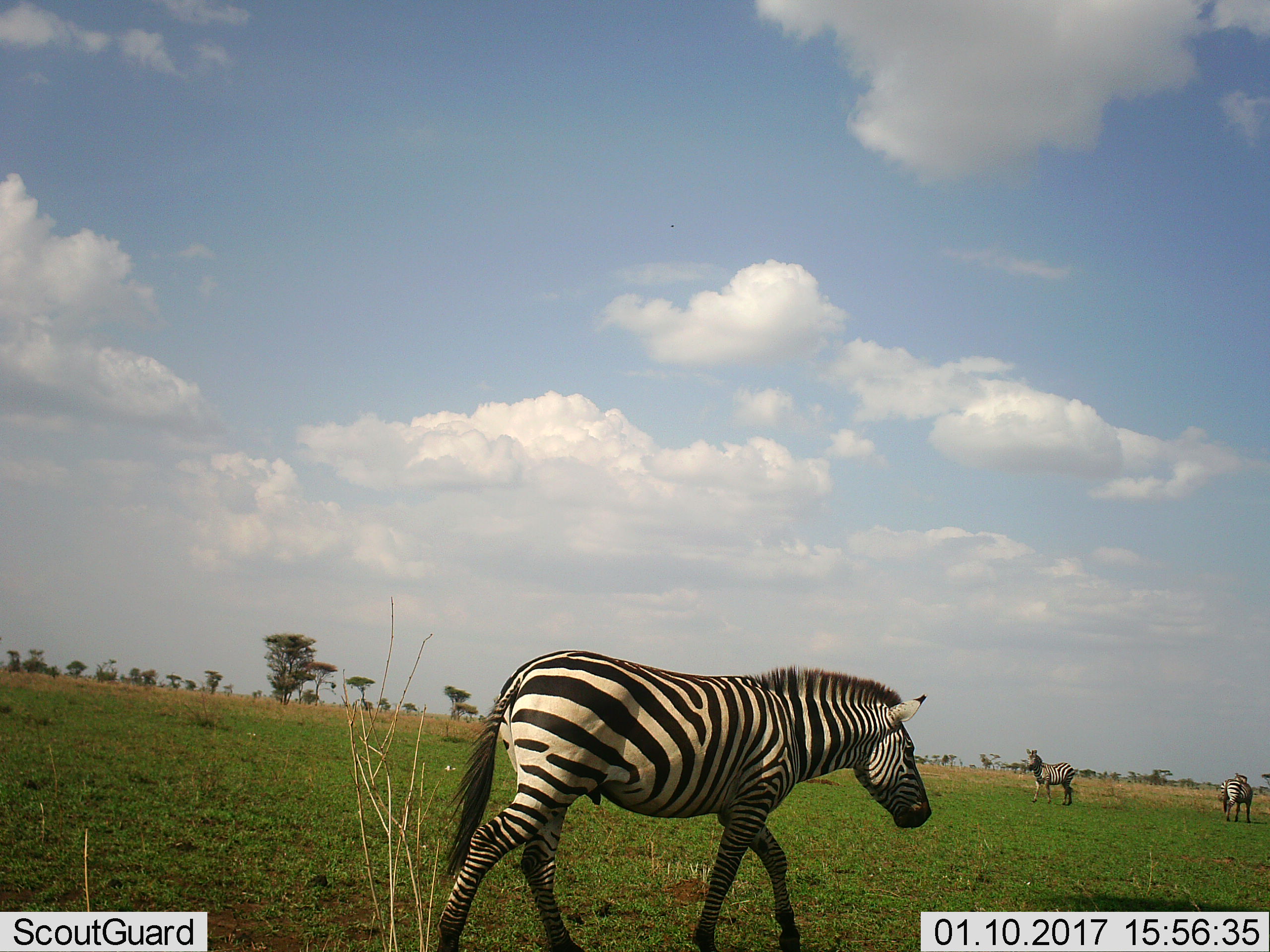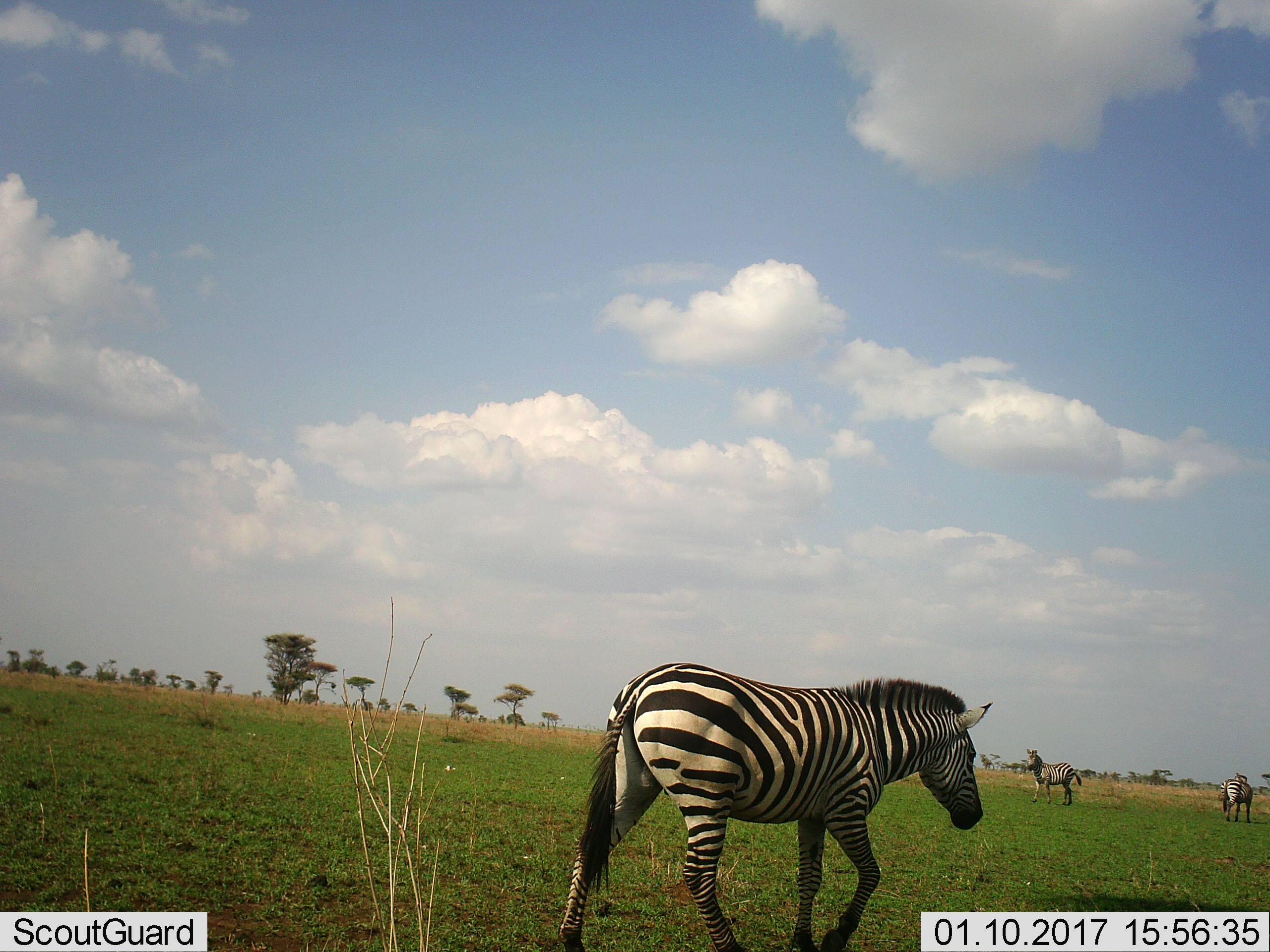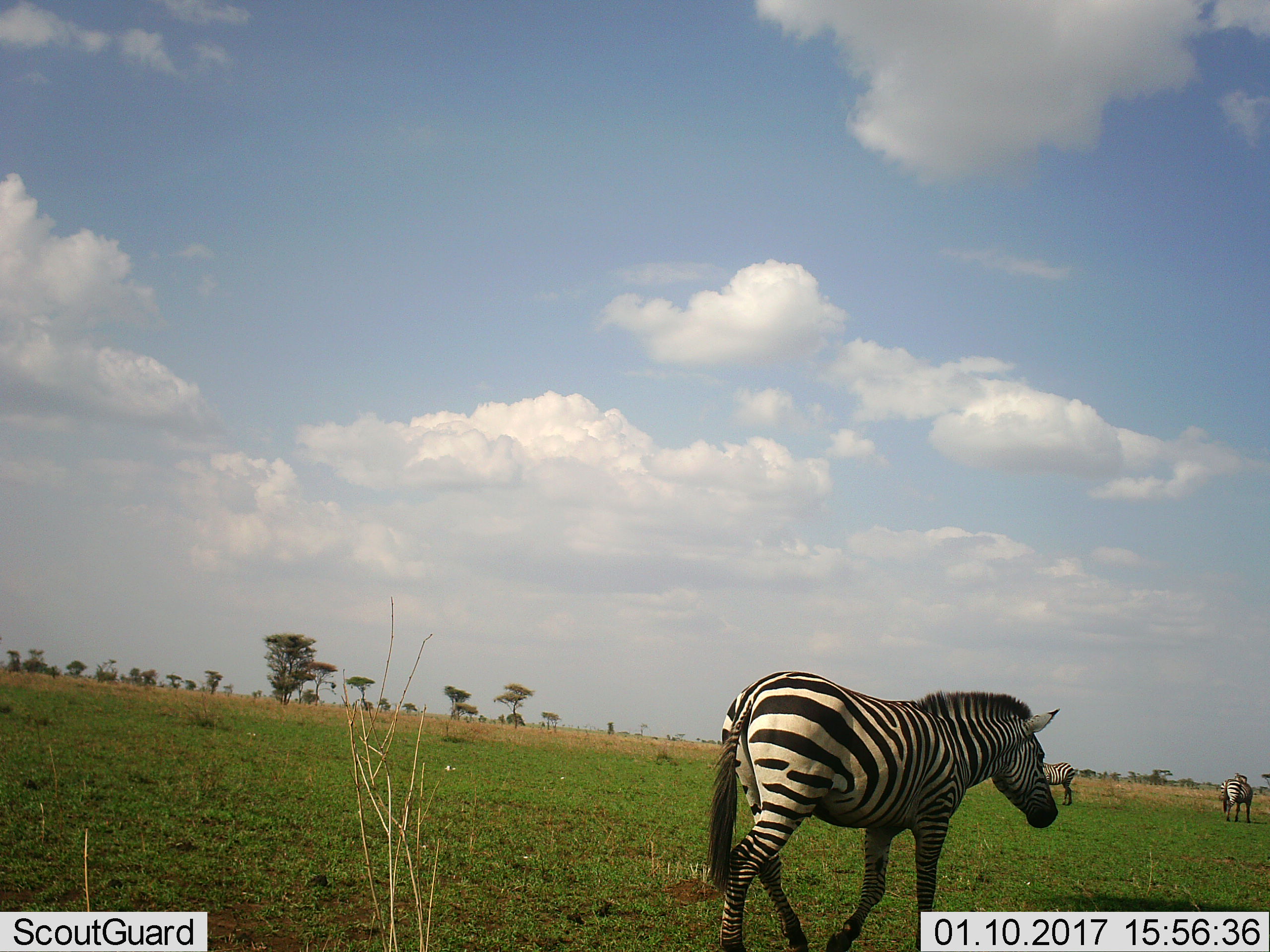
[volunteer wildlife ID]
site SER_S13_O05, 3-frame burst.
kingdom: Animalia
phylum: Chordata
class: Mammalia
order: Perissodactyla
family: Equidae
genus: Equus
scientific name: Equus quagga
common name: plains zebra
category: zebraplains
Zebraplains (plains zebra) (Equus quagga), count 3. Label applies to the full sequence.